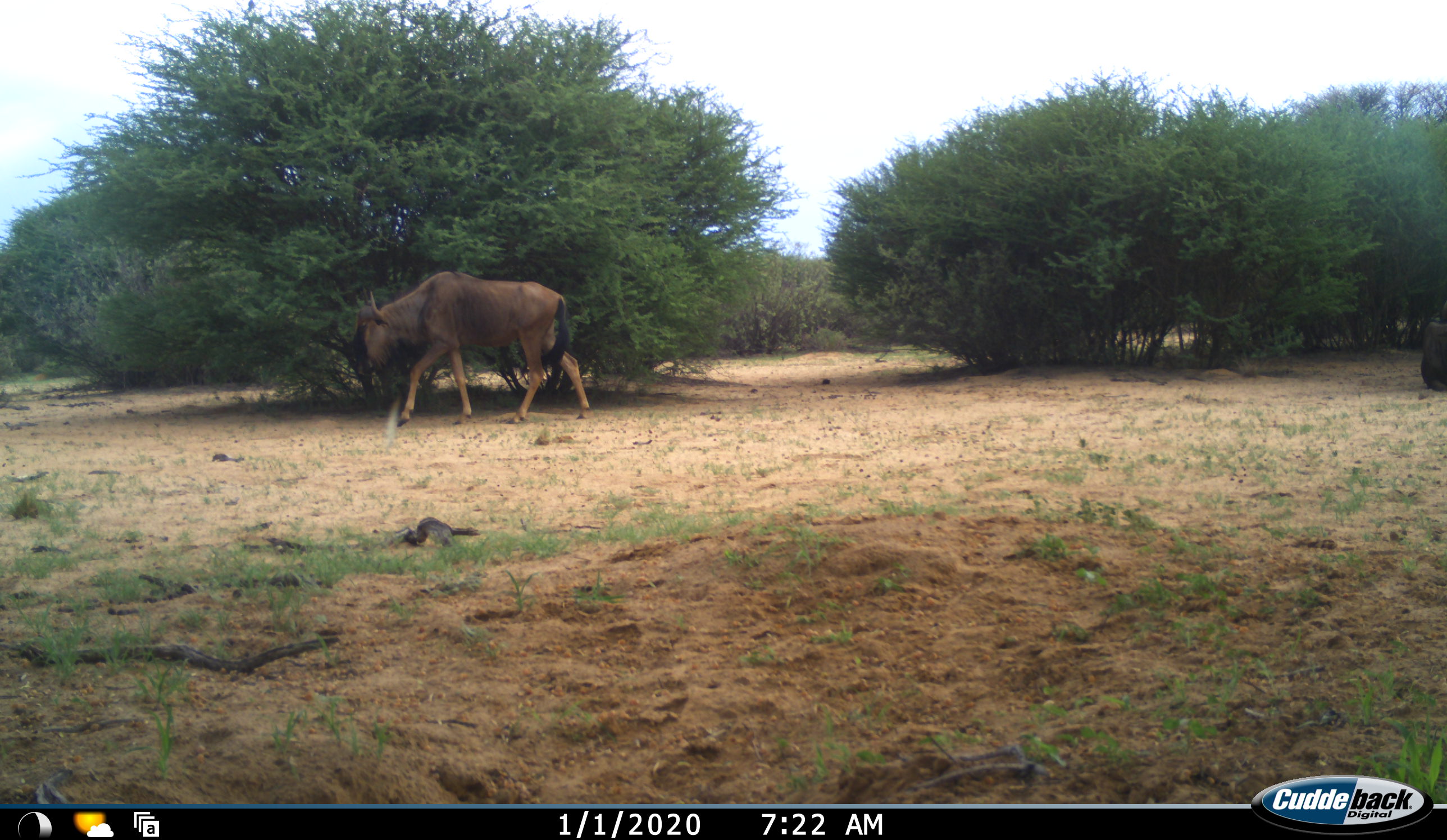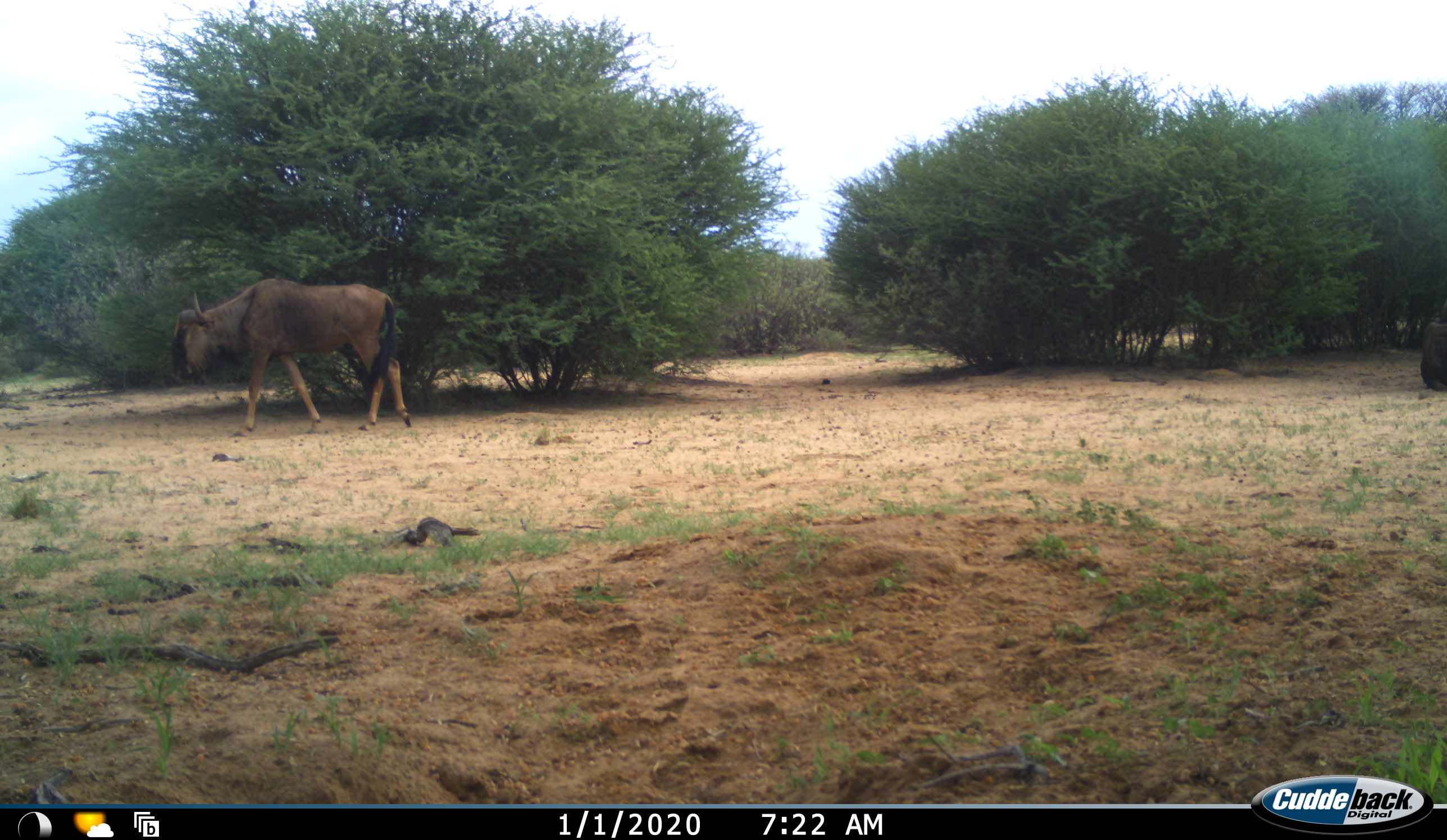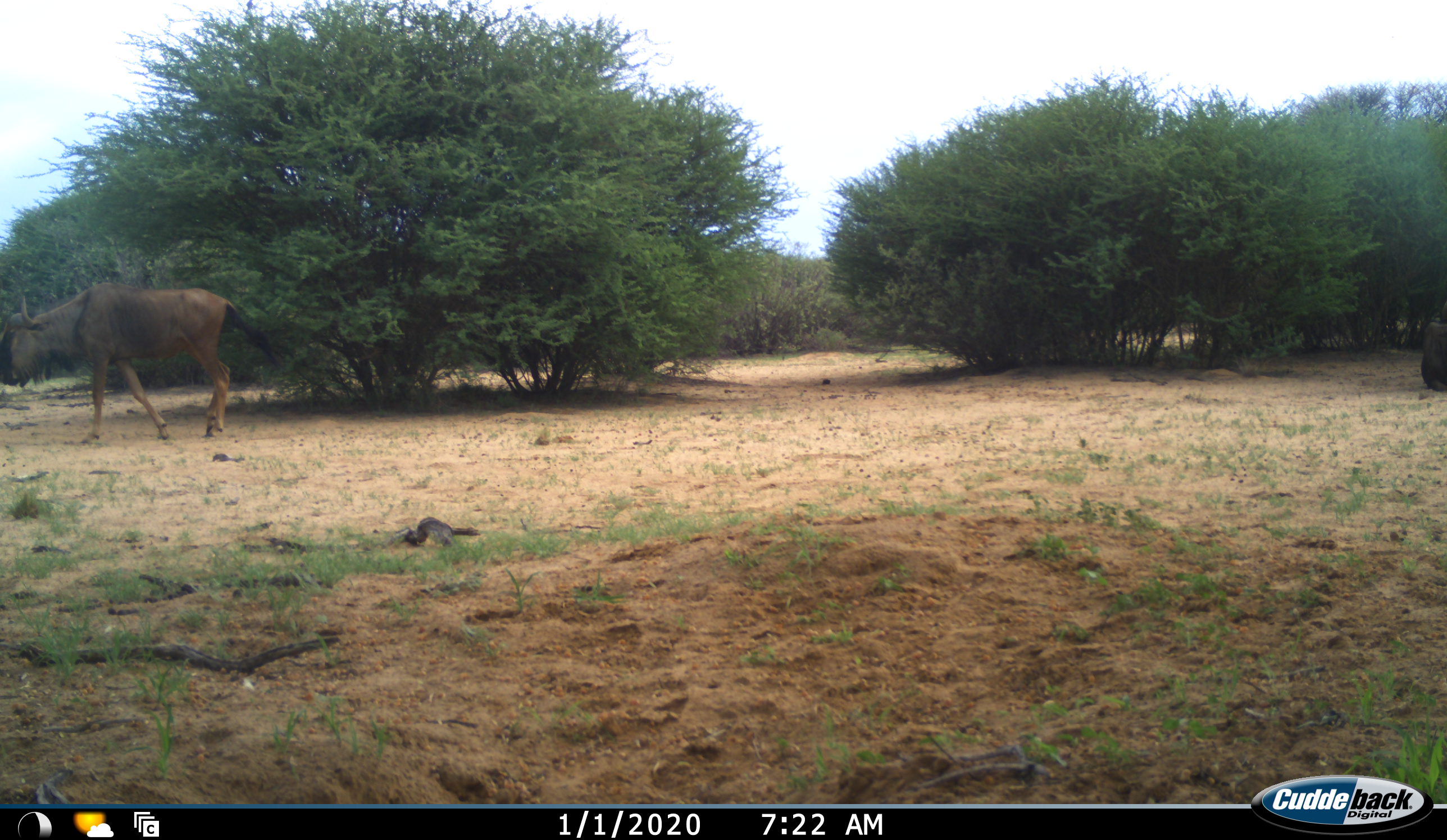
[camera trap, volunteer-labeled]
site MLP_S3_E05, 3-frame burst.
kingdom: Animalia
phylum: Chordata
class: Mammalia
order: Artiodactyla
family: Bovidae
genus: Connochaetes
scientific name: Connochaetes taurinus taurinus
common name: blue wildebeest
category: wildebeestblue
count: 1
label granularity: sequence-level